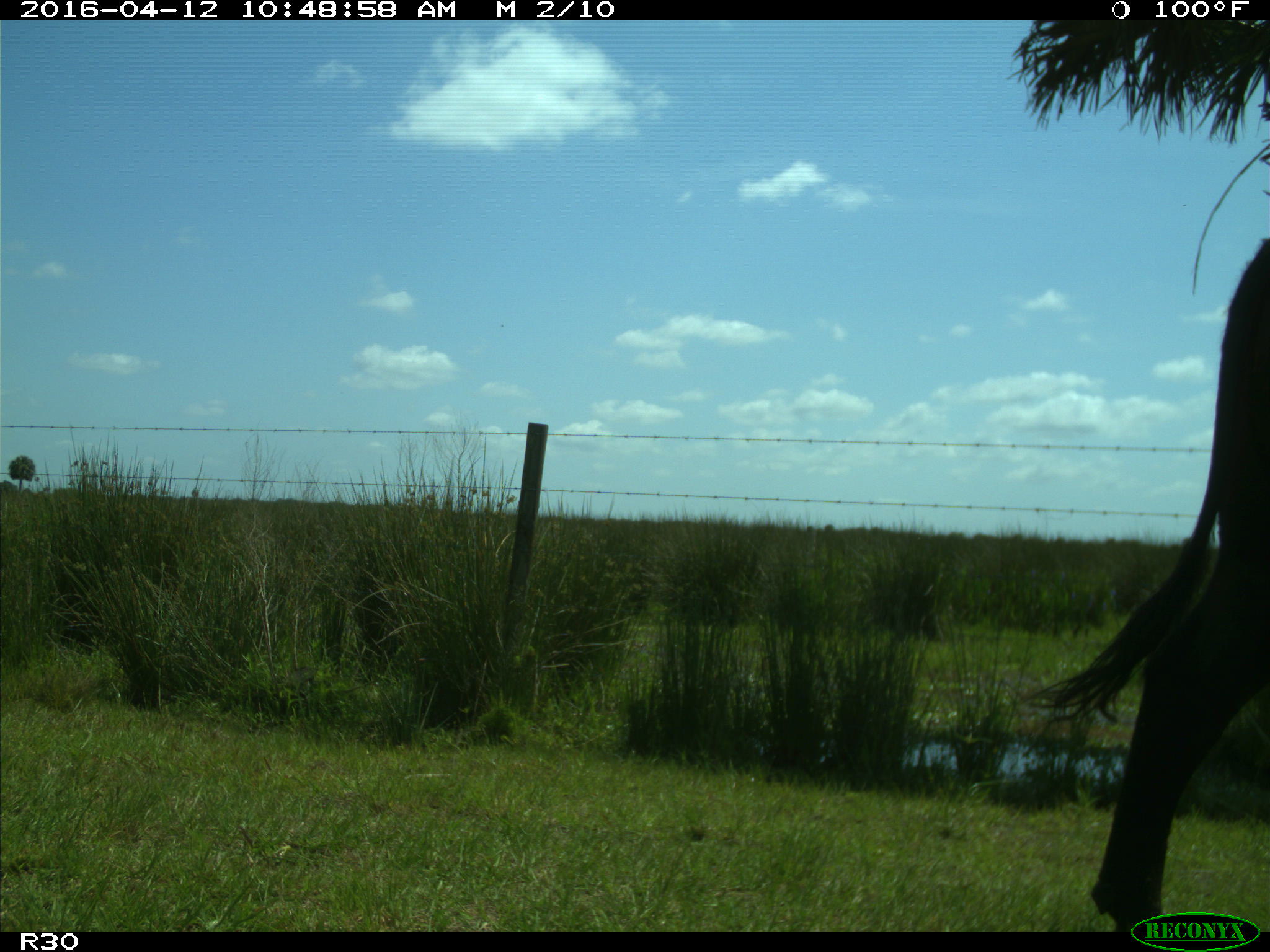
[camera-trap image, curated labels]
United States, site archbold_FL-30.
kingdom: Animalia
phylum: Chordata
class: Mammalia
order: Artiodactyla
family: Bovidae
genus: Bos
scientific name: Bos taurus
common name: domestic cow